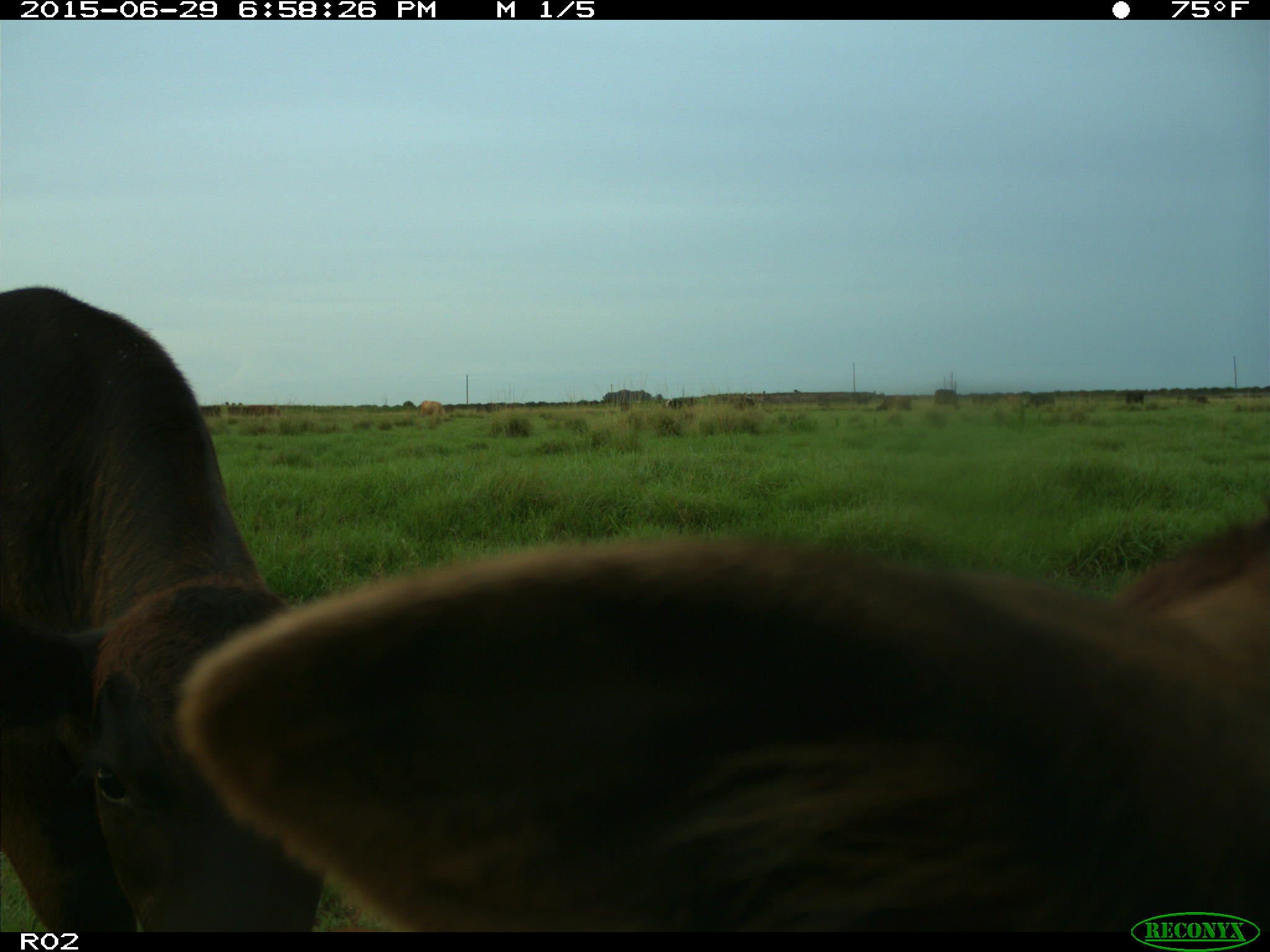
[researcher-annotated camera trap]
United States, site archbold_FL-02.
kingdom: Animalia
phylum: Chordata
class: Mammalia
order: Artiodactyla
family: Bovidae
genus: Bos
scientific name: Bos taurus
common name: domestic cow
Bos taurus (domestic cow).